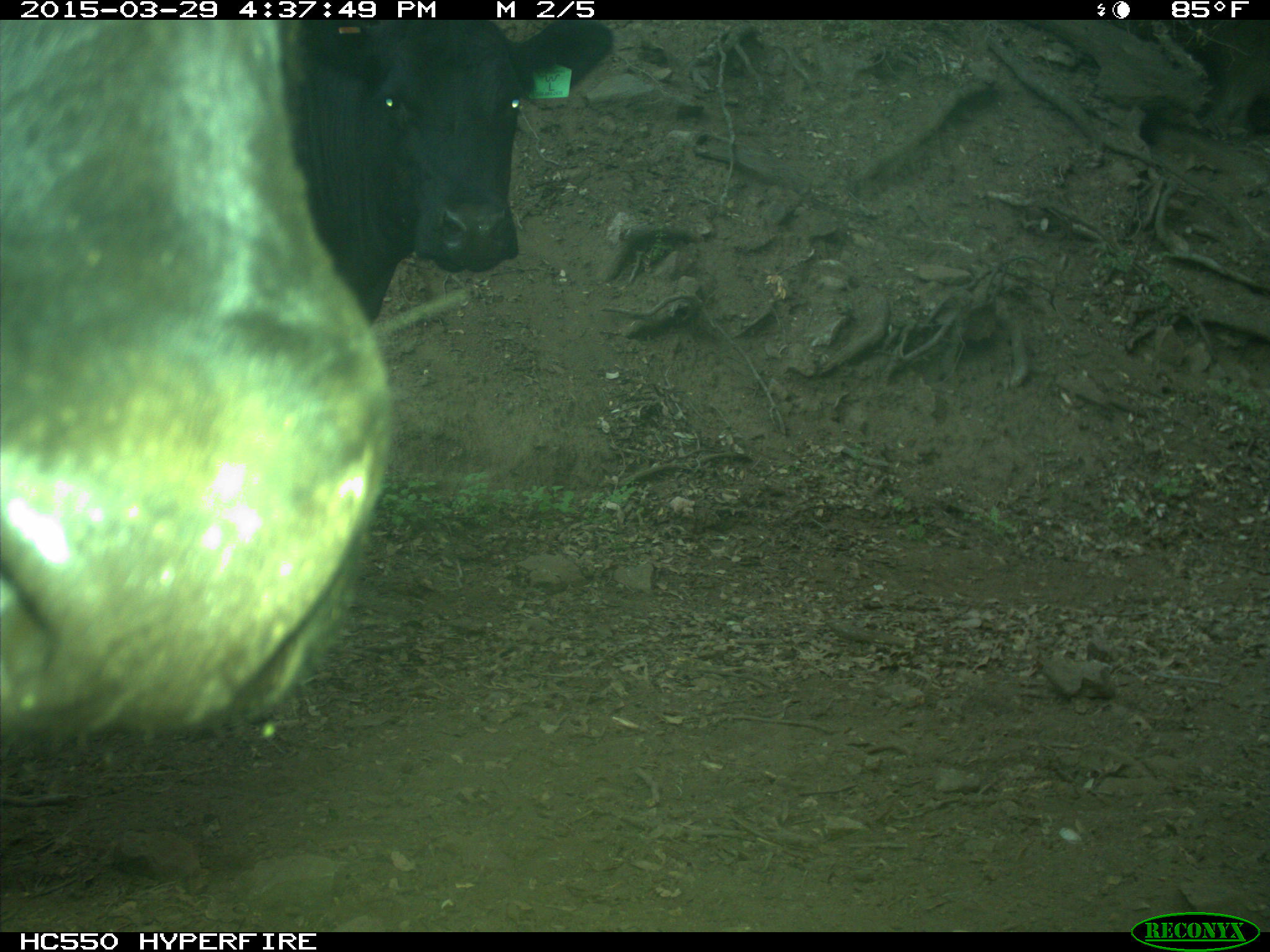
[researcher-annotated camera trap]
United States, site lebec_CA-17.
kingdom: Animalia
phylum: Chordata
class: Mammalia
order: Artiodactyla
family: Bovidae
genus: Bos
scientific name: Bos taurus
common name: domestic cow